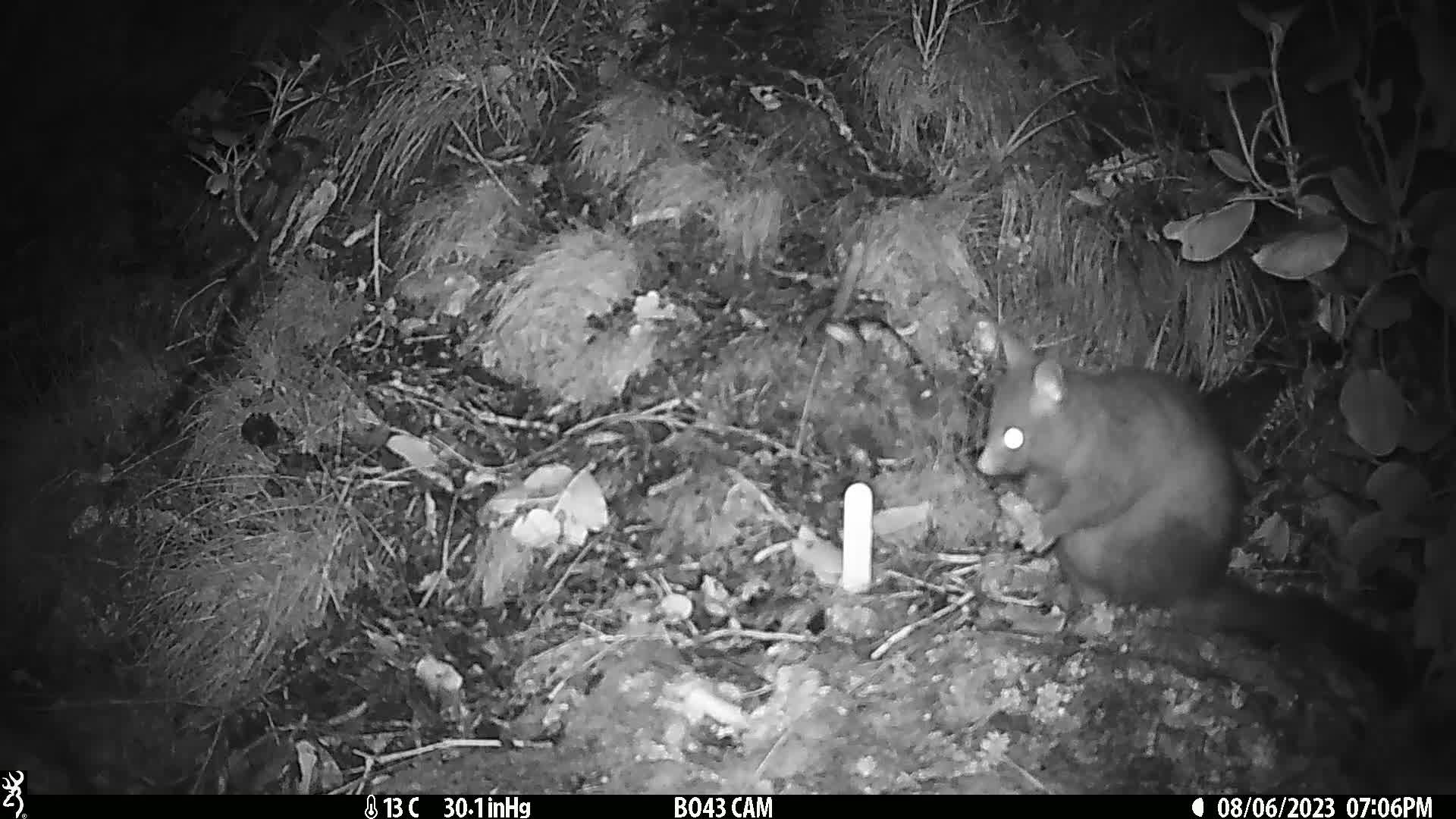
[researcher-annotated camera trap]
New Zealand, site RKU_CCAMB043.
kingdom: Animalia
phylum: Chordata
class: Mammalia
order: Diprotodontia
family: Phalangeridae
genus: Trichosurus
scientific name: Trichosurus vulpecula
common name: common brushtail possum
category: possum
Possum (common brushtail possum) (Trichosurus vulpecula).